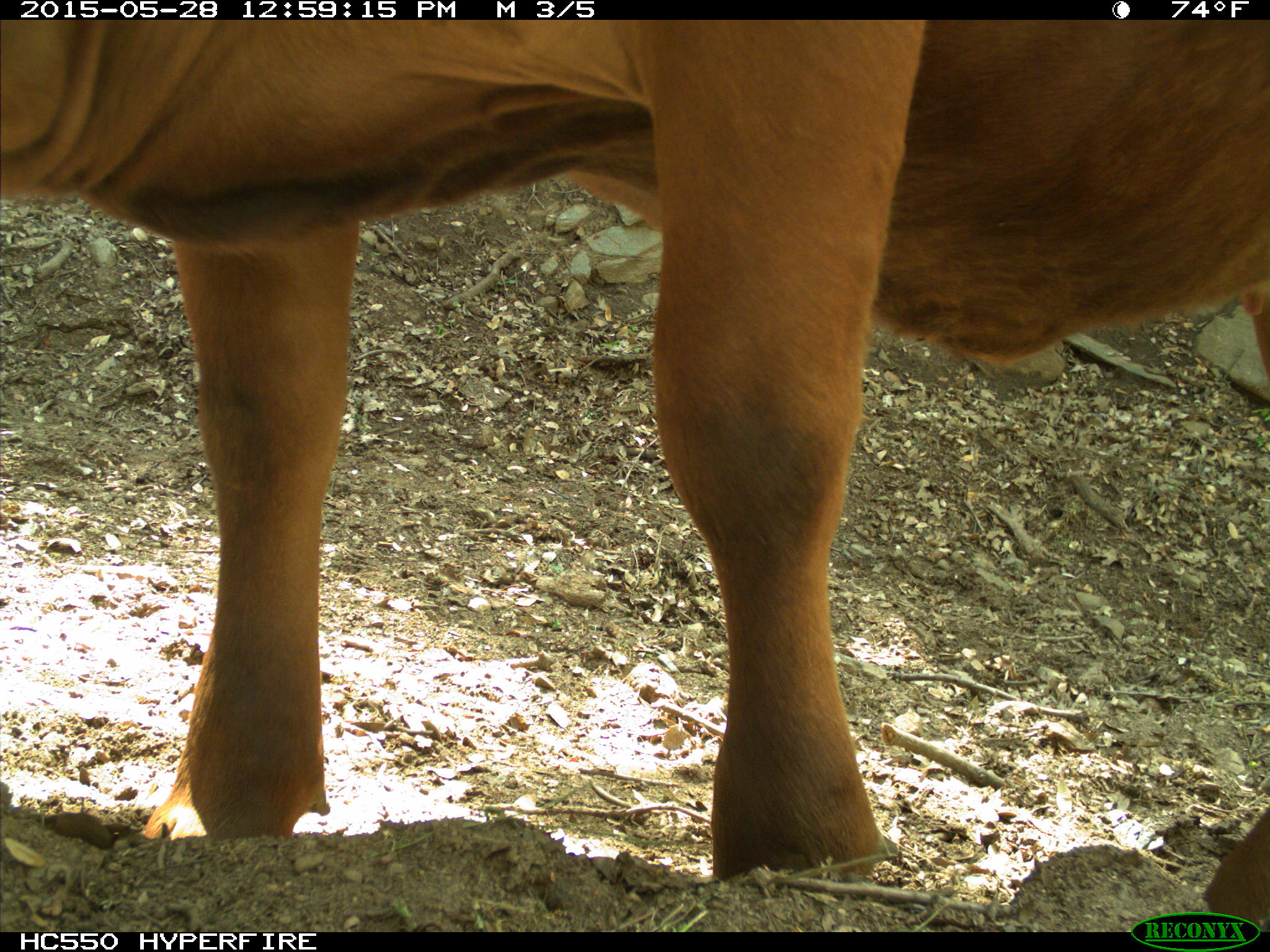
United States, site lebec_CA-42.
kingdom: Animalia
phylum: Chordata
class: Mammalia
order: Artiodactyla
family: Bovidae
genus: Bos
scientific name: Bos taurus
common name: domestic cow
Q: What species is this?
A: Bos taurus (domestic cow).